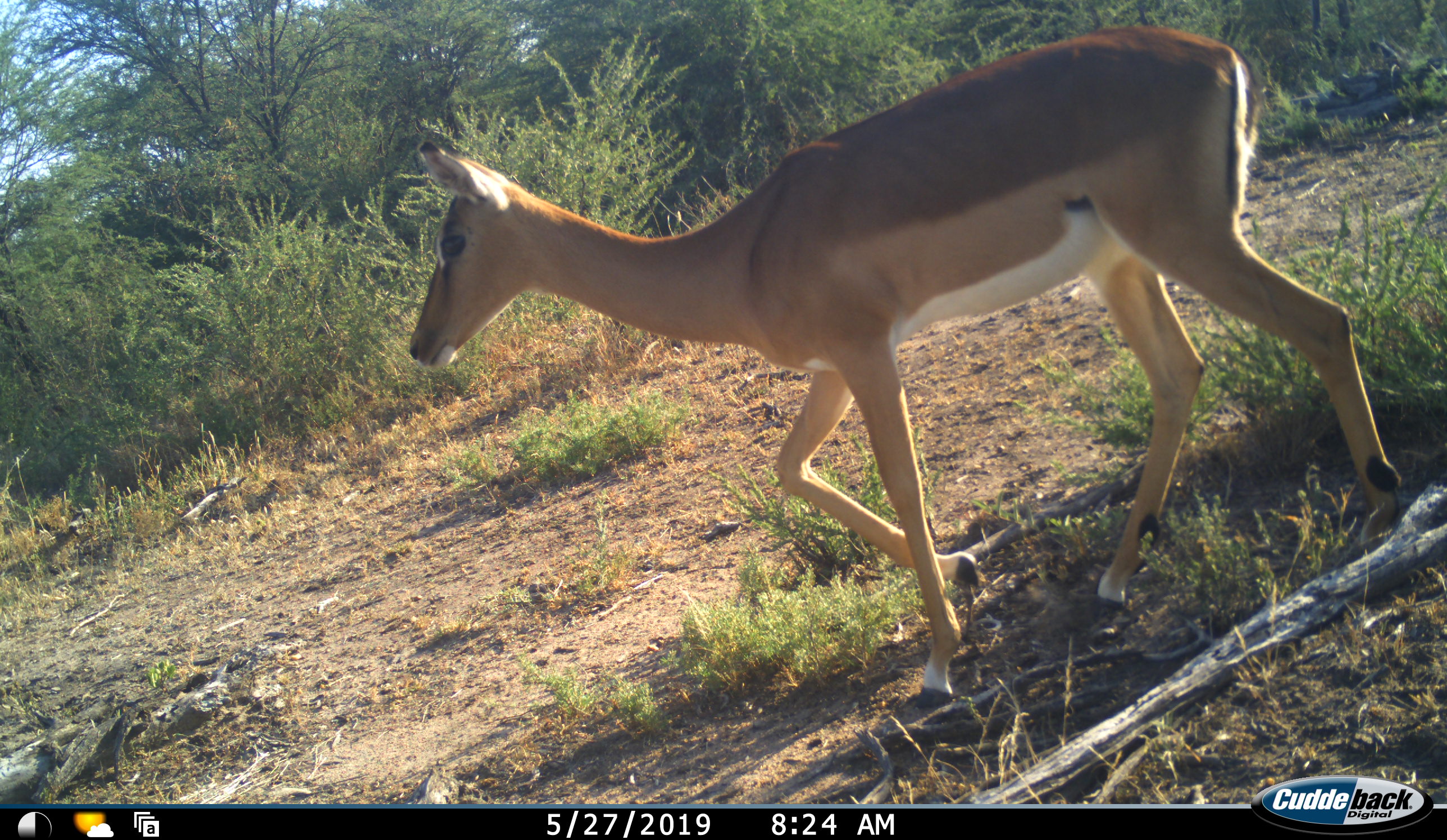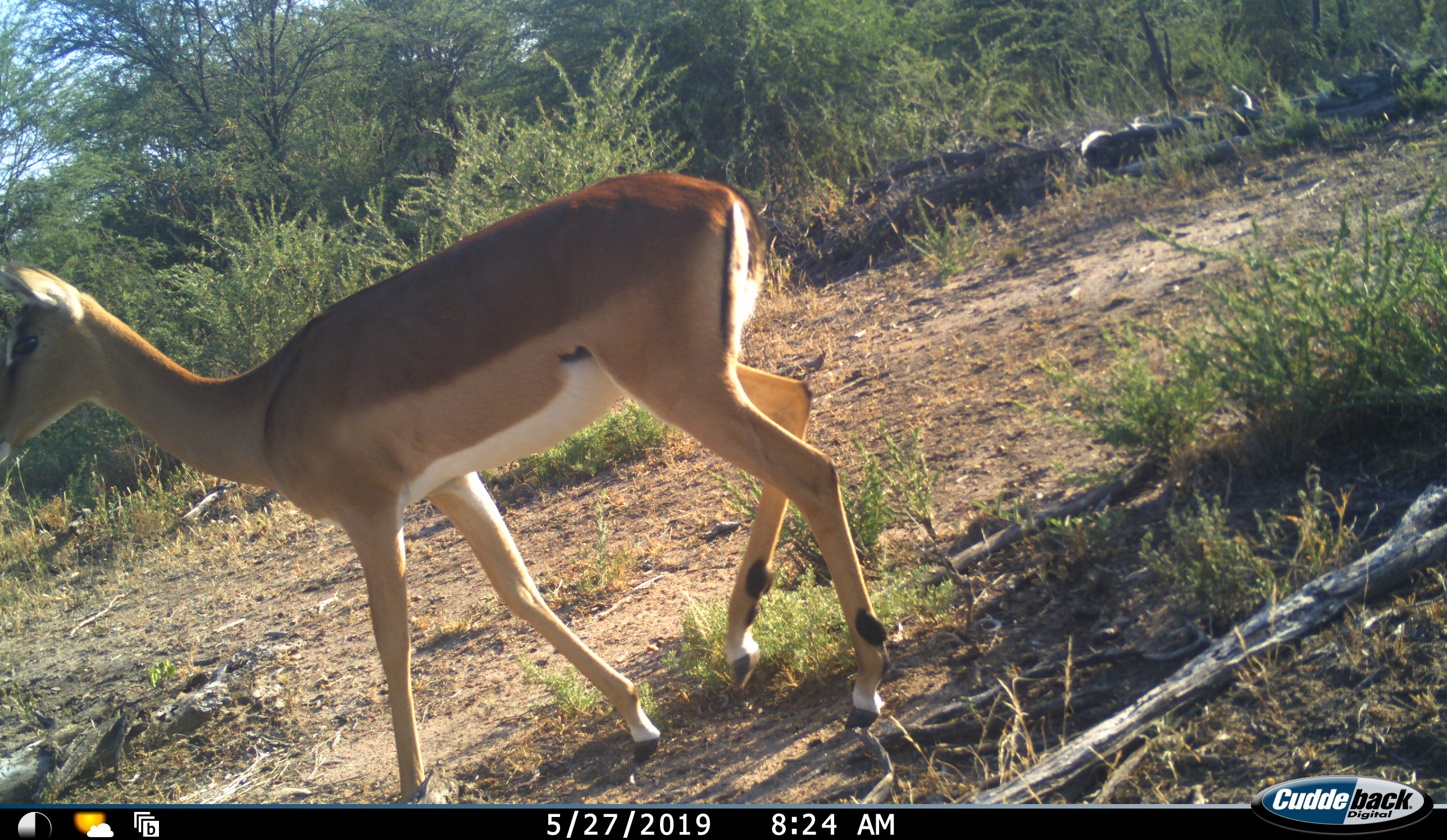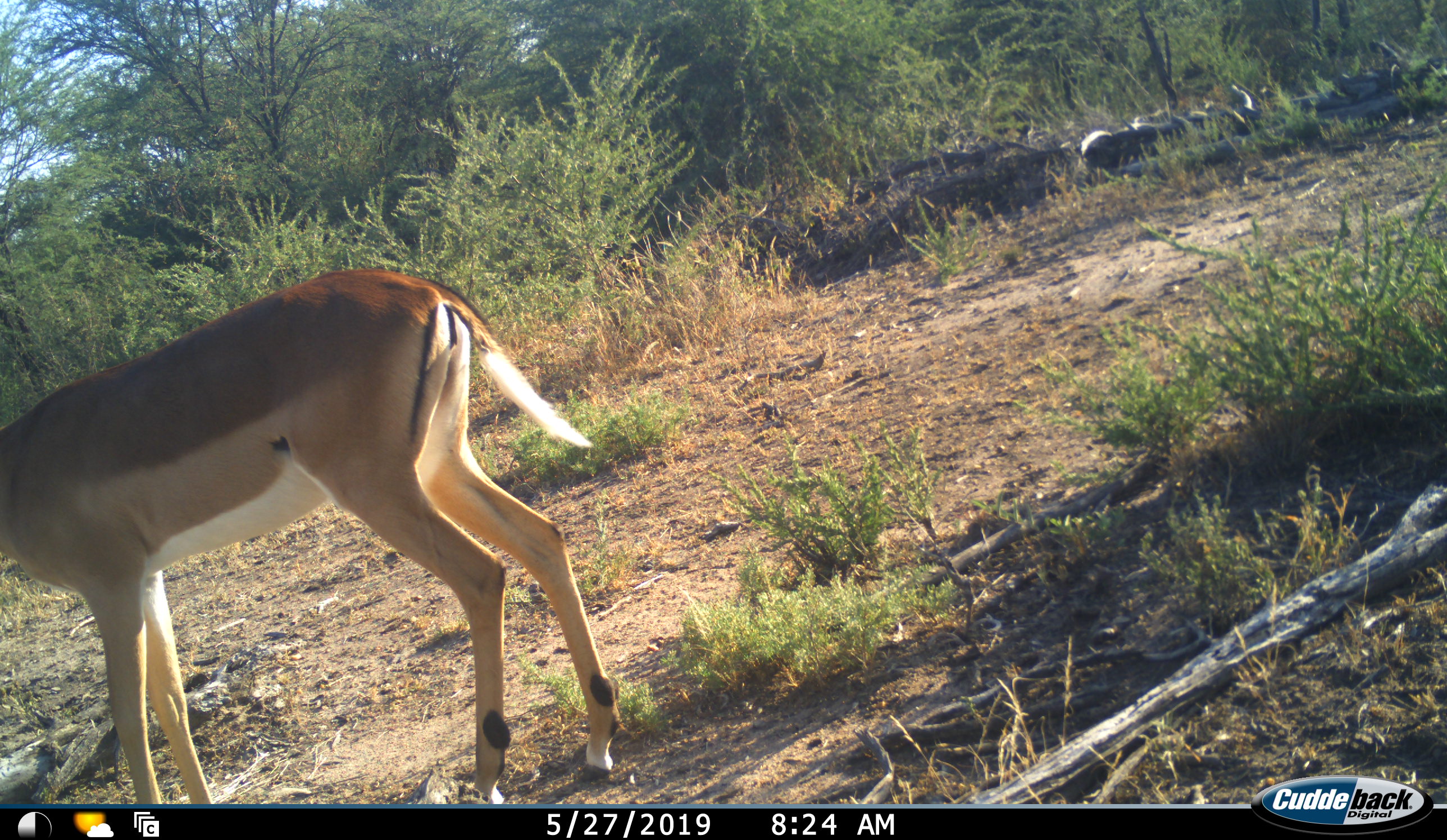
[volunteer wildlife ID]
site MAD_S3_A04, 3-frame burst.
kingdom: Animalia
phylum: Chordata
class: Mammalia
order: Artiodactyla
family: Bovidae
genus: Aepyceros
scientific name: Aepyceros melampus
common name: impala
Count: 1.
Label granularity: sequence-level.